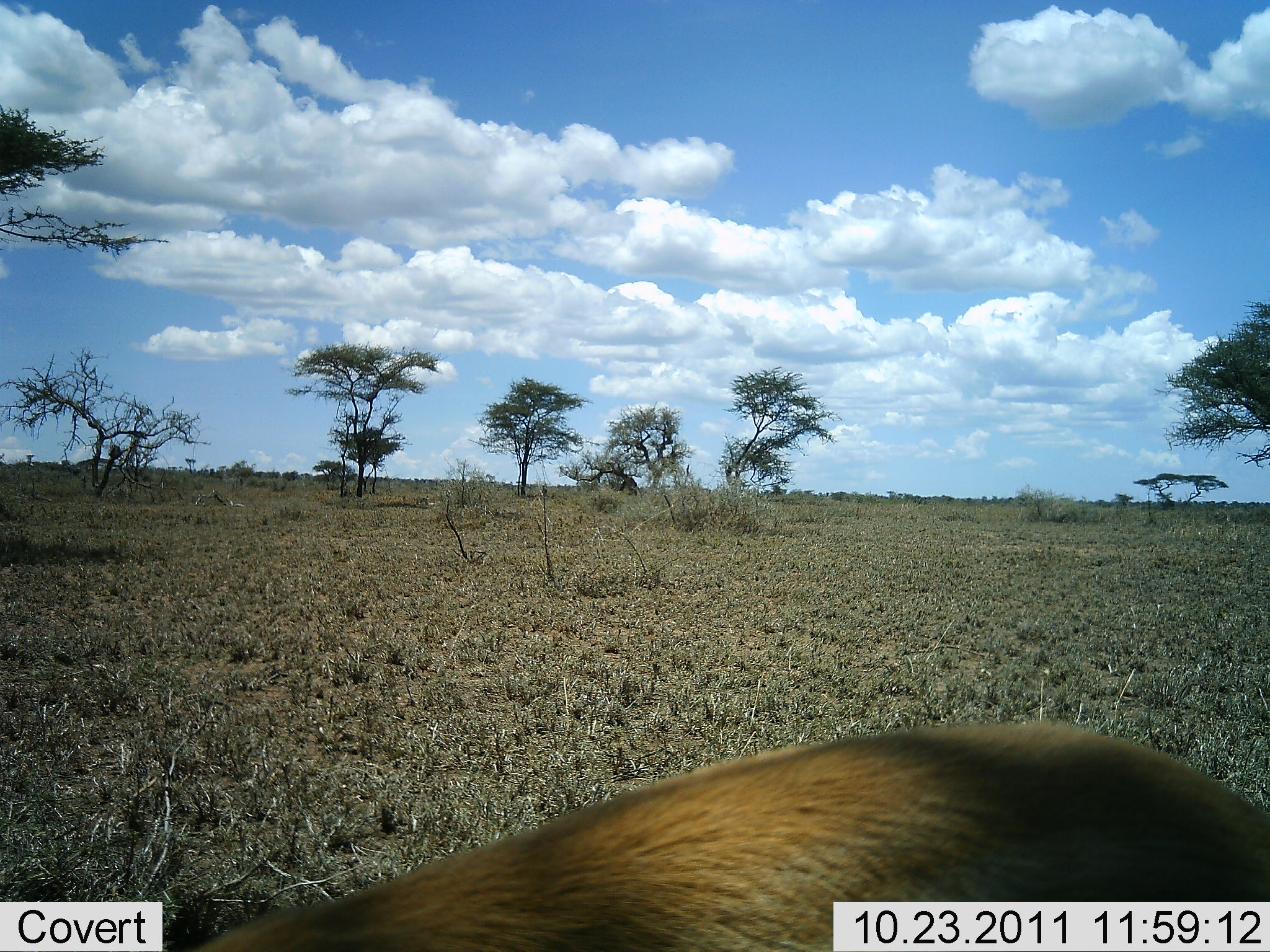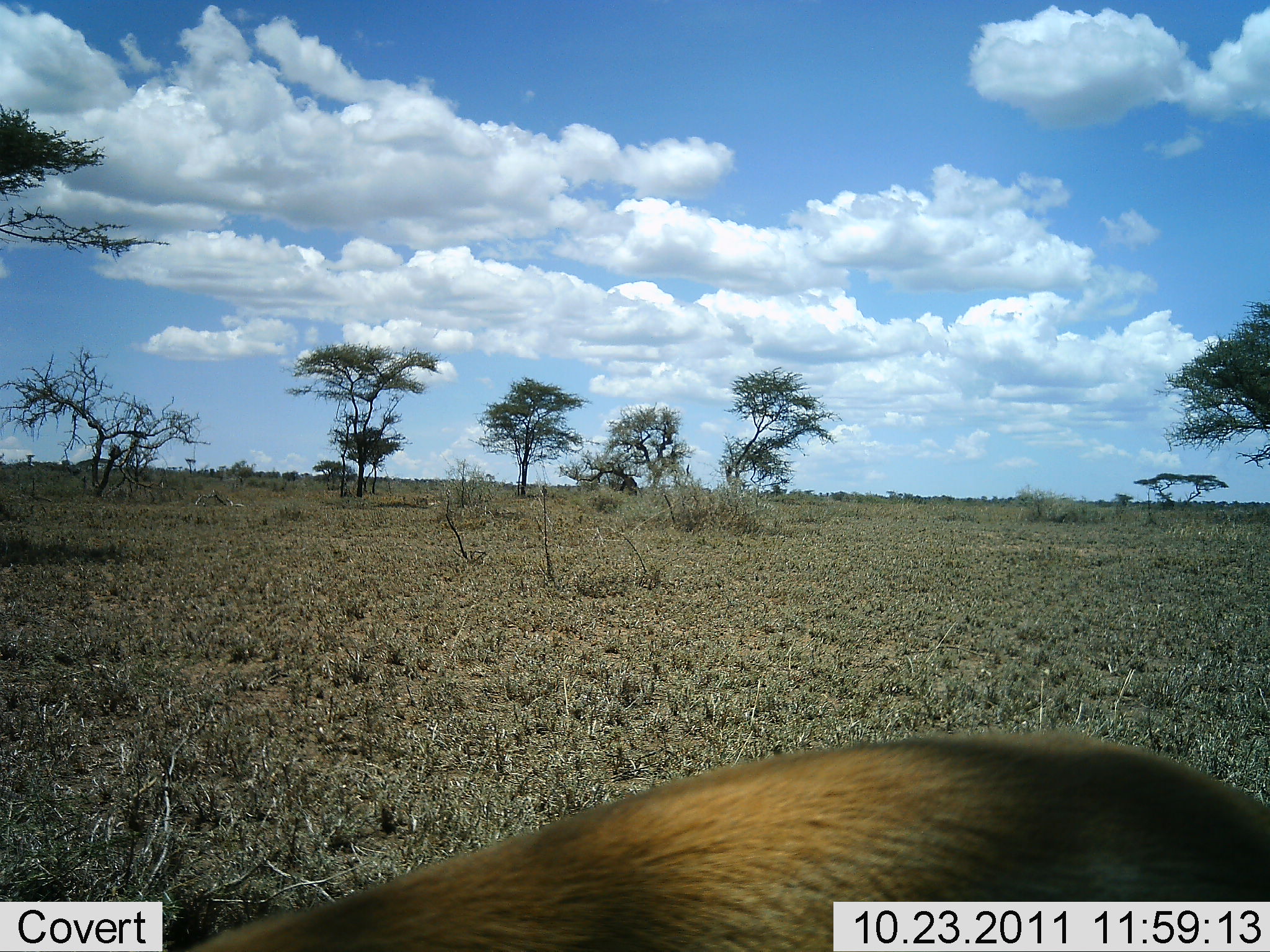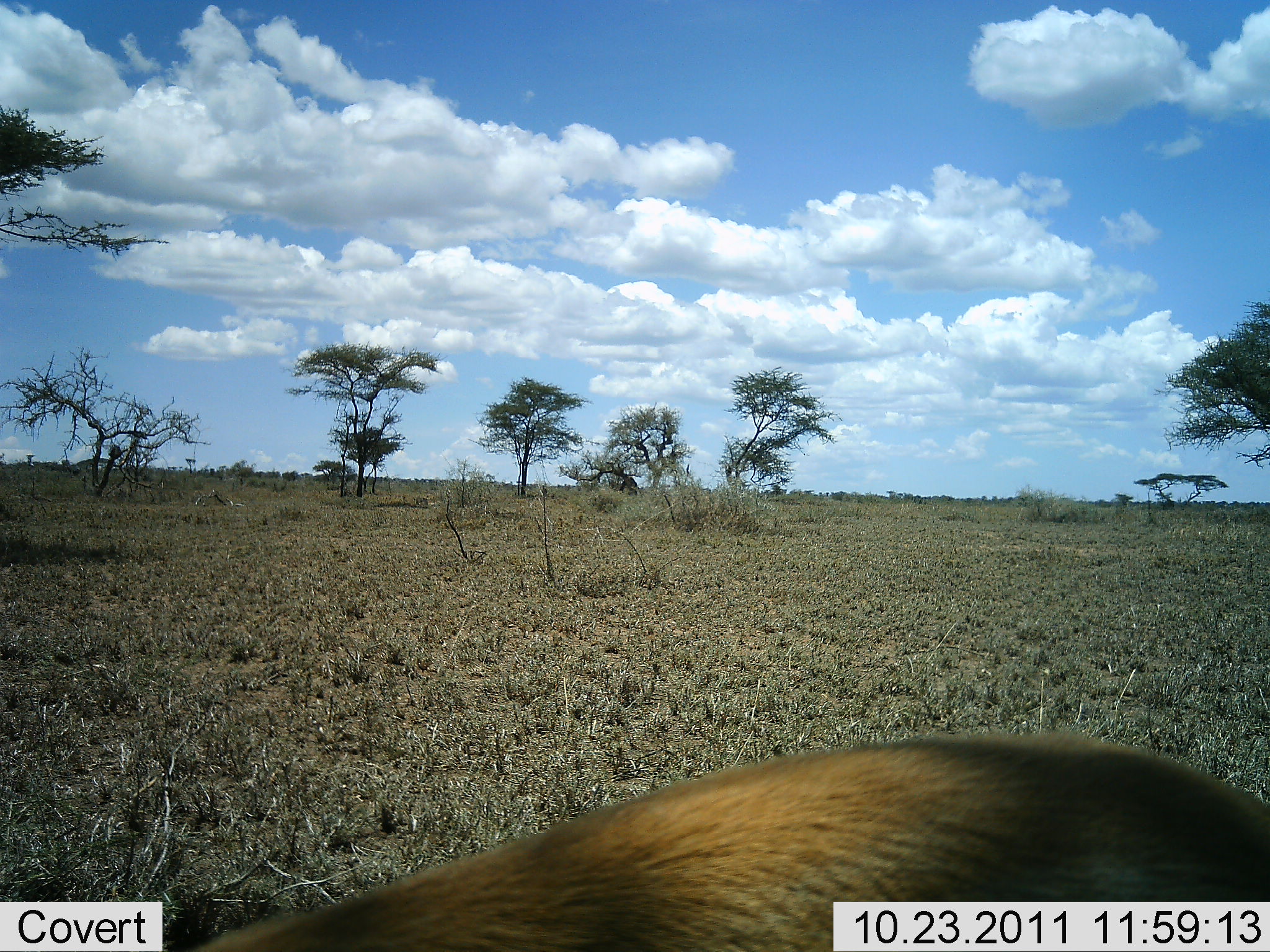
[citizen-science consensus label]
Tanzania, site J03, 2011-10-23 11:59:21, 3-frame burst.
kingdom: Animalia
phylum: Chordata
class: Mammalia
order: Artiodactyla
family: Bovidae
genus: Eudorcas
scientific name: Eudorcas thomsonii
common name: thomson's gazelle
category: gazellethomsons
Gazellethomsons (thomson's gazelle) (Eudorcas thomsonii), count 1. Behavior (volunteer vote fractions): standing 100%, resting 0%, moving 0%, interacting 0%. Young present (vote fraction): 0%. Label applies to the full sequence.